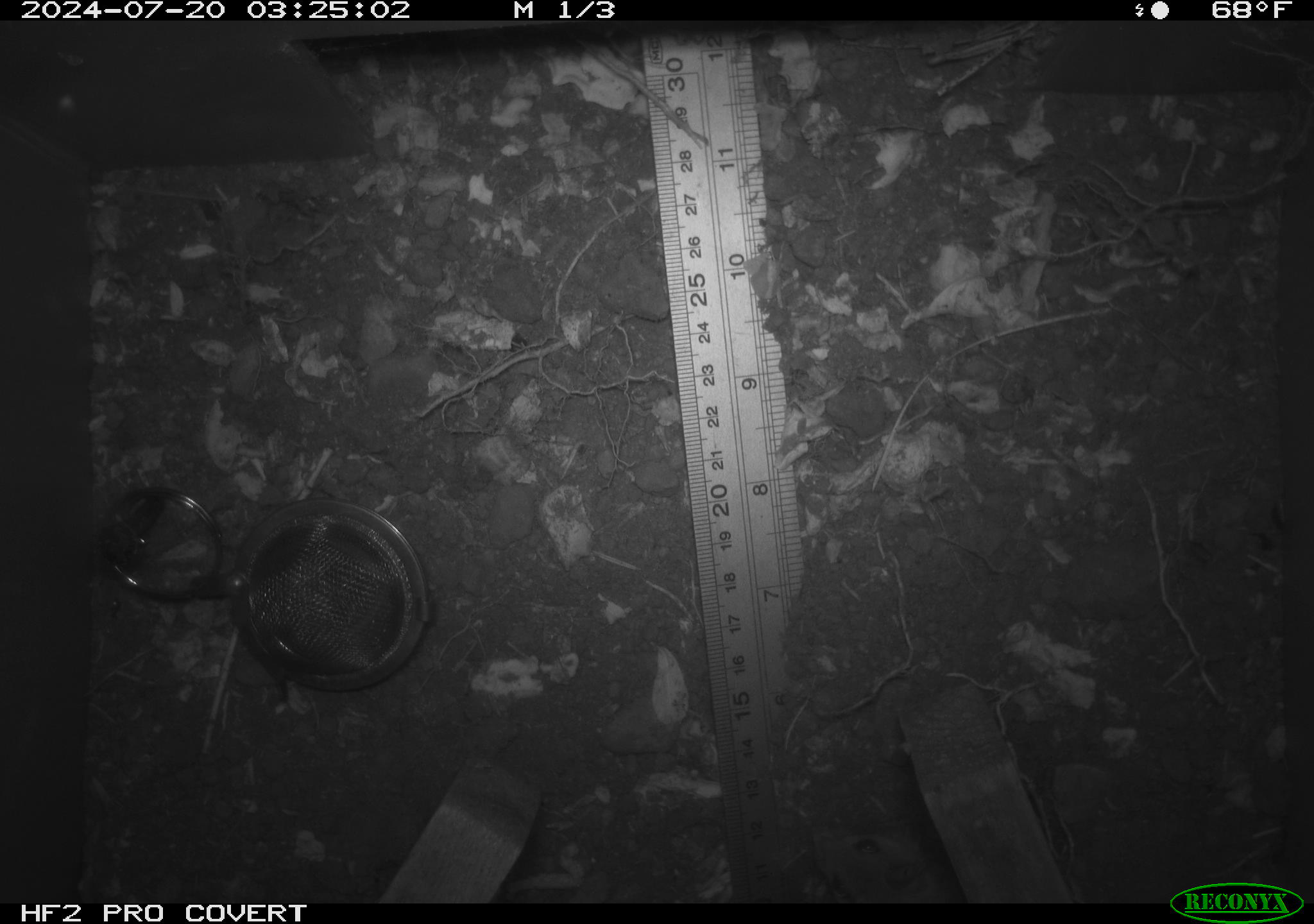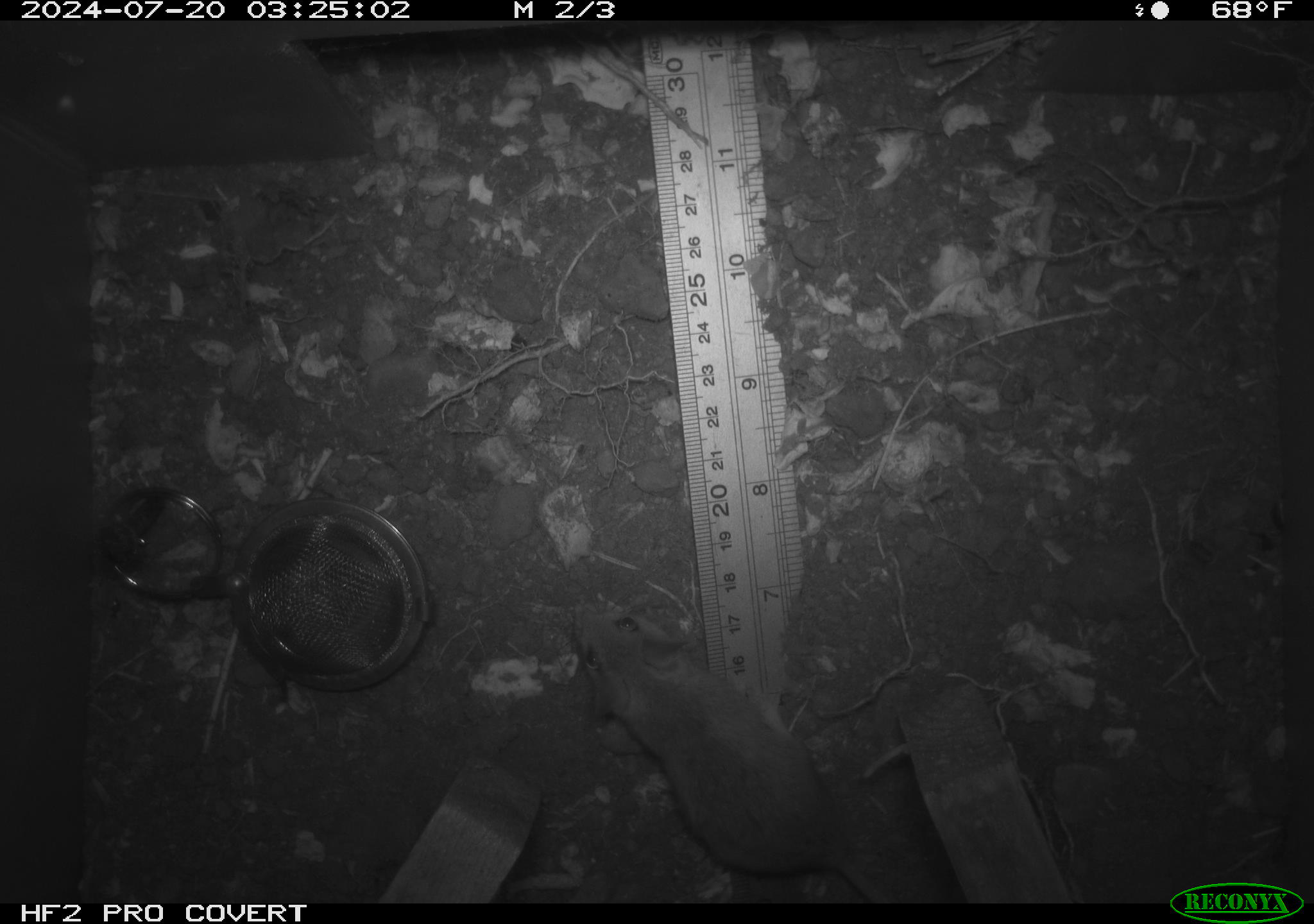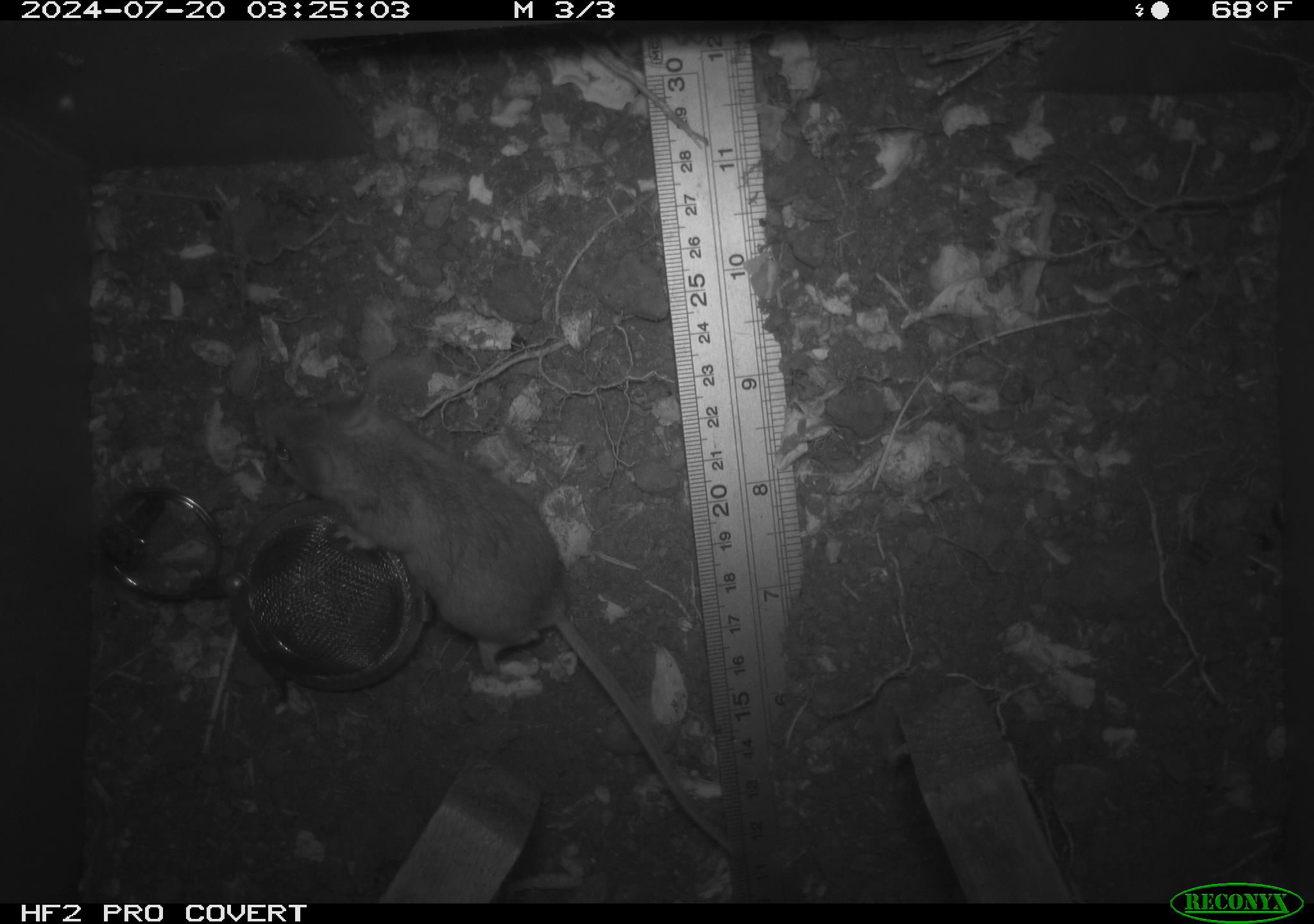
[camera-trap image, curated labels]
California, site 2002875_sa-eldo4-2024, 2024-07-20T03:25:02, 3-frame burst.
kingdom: Animalia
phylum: Chordata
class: Mammalia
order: Rodentia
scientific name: Rodentia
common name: rodent